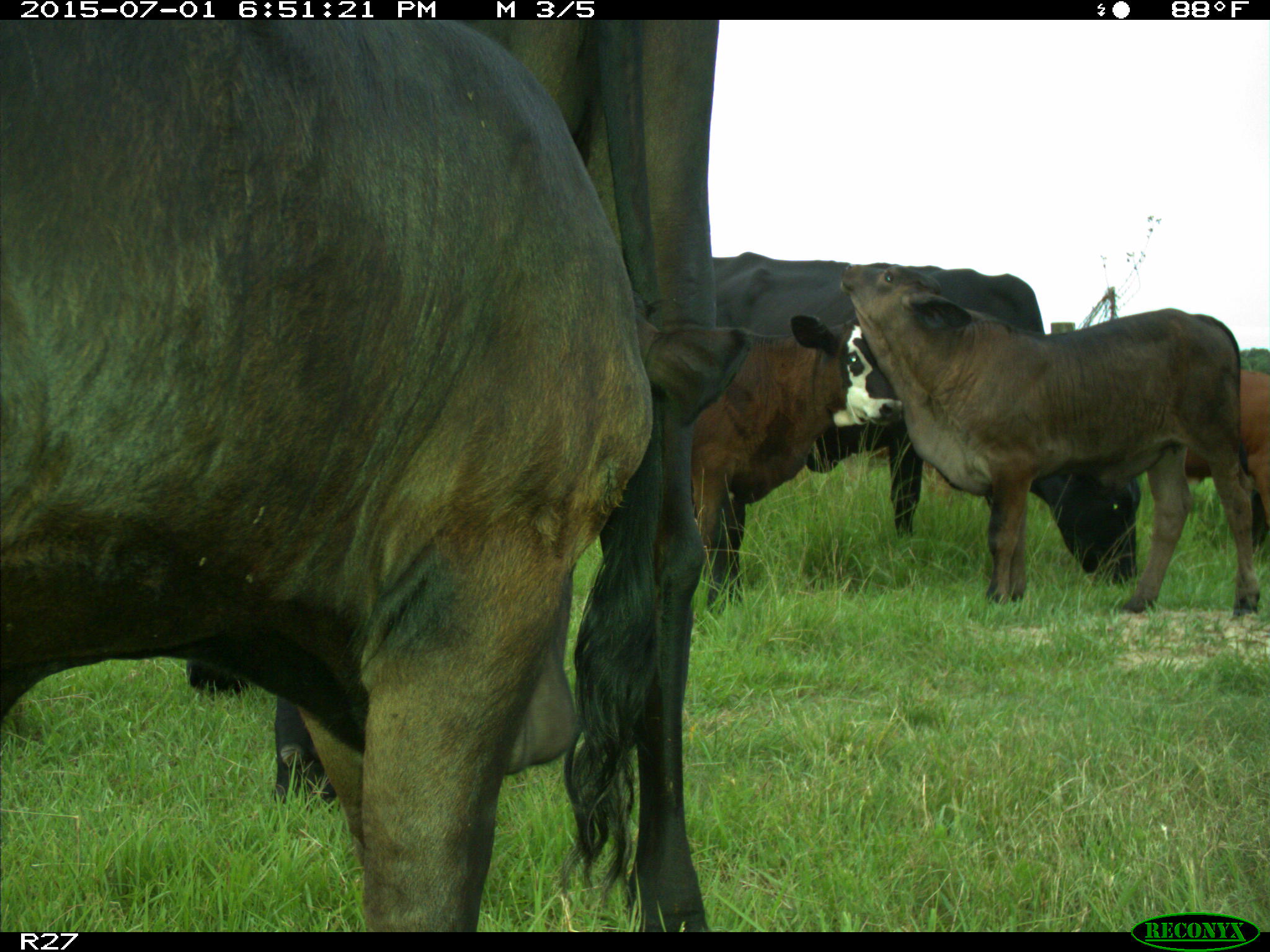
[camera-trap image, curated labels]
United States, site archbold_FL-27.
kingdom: Animalia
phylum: Chordata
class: Mammalia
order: Artiodactyla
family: Bovidae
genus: Bos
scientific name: Bos taurus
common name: domestic cow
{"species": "Bos taurus (domestic cow)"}